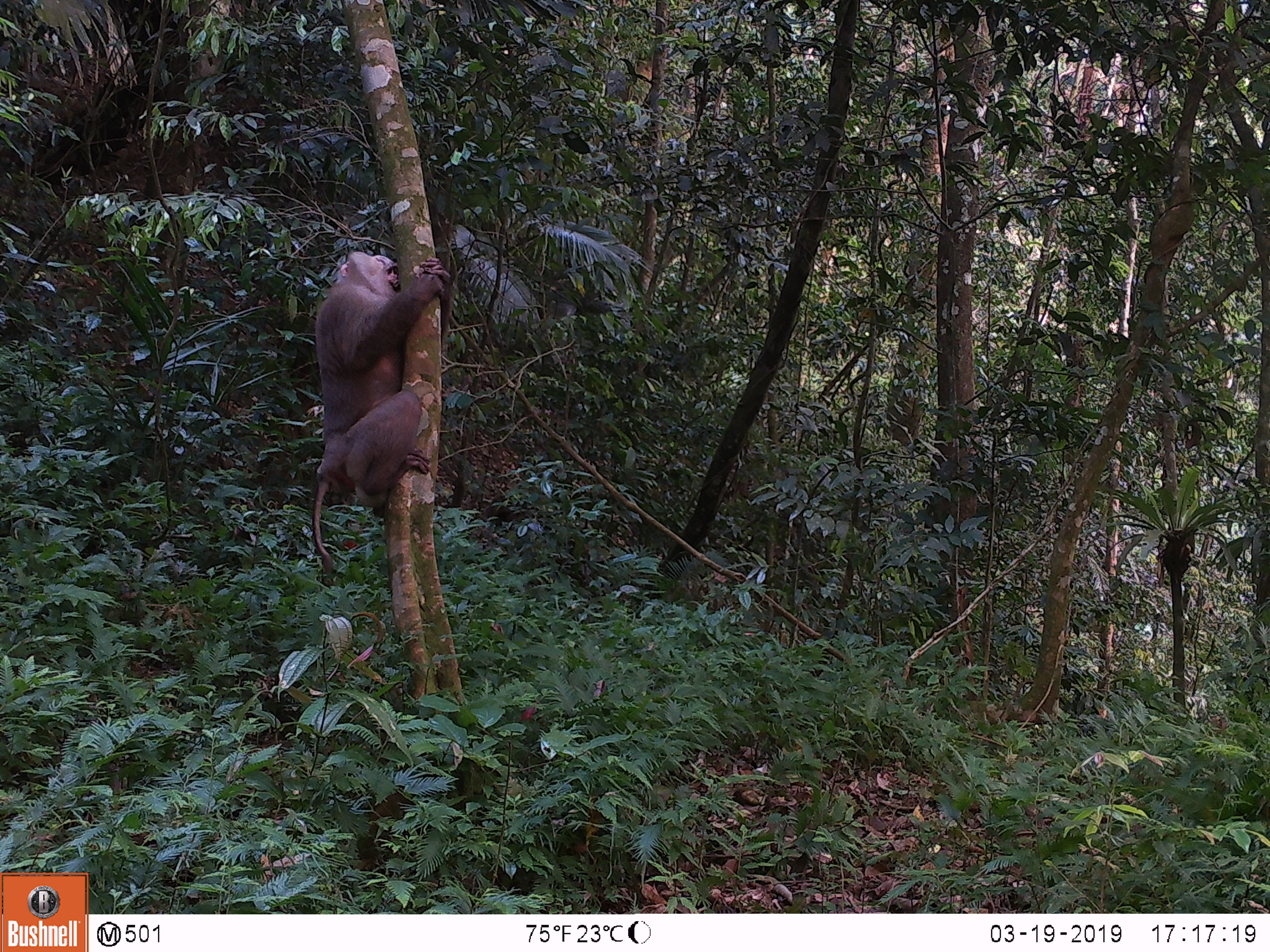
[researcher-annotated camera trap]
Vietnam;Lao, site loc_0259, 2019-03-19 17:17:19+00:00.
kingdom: Animalia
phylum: Chordata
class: Mammalia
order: Primates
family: Cercopithecidae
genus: Macaca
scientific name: Macaca nemestrina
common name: pig-tailed macaque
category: pig tailed macaque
Pig tailed macaque (pig-tailed macaque) (Macaca nemestrina). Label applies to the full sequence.